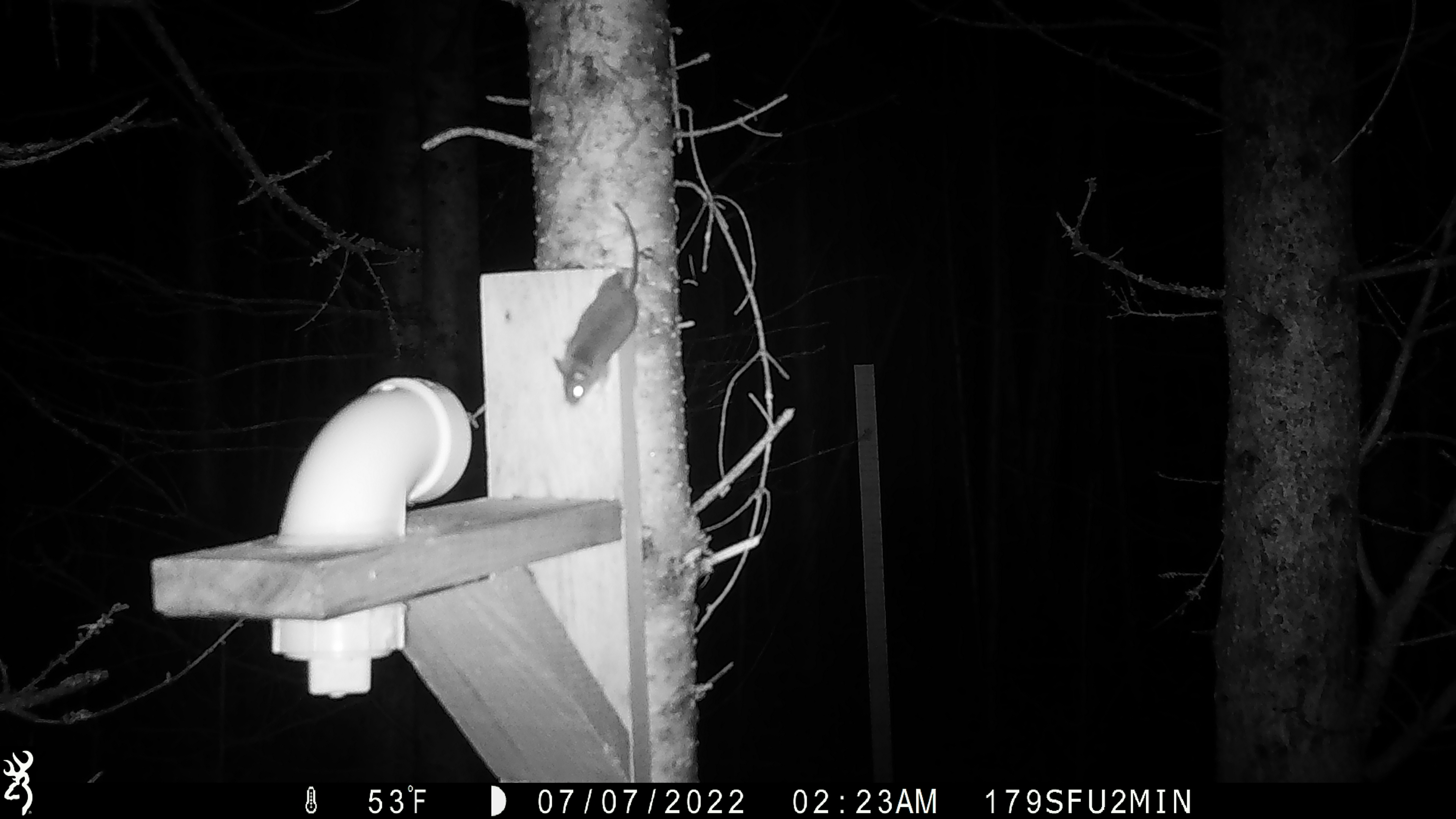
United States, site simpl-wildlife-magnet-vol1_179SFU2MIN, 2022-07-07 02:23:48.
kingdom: Animalia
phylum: Chordata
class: Mammalia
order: Rodentia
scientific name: Rodentia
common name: mouse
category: mouse sp.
Mouse sp. (mouse) (Rodentia).